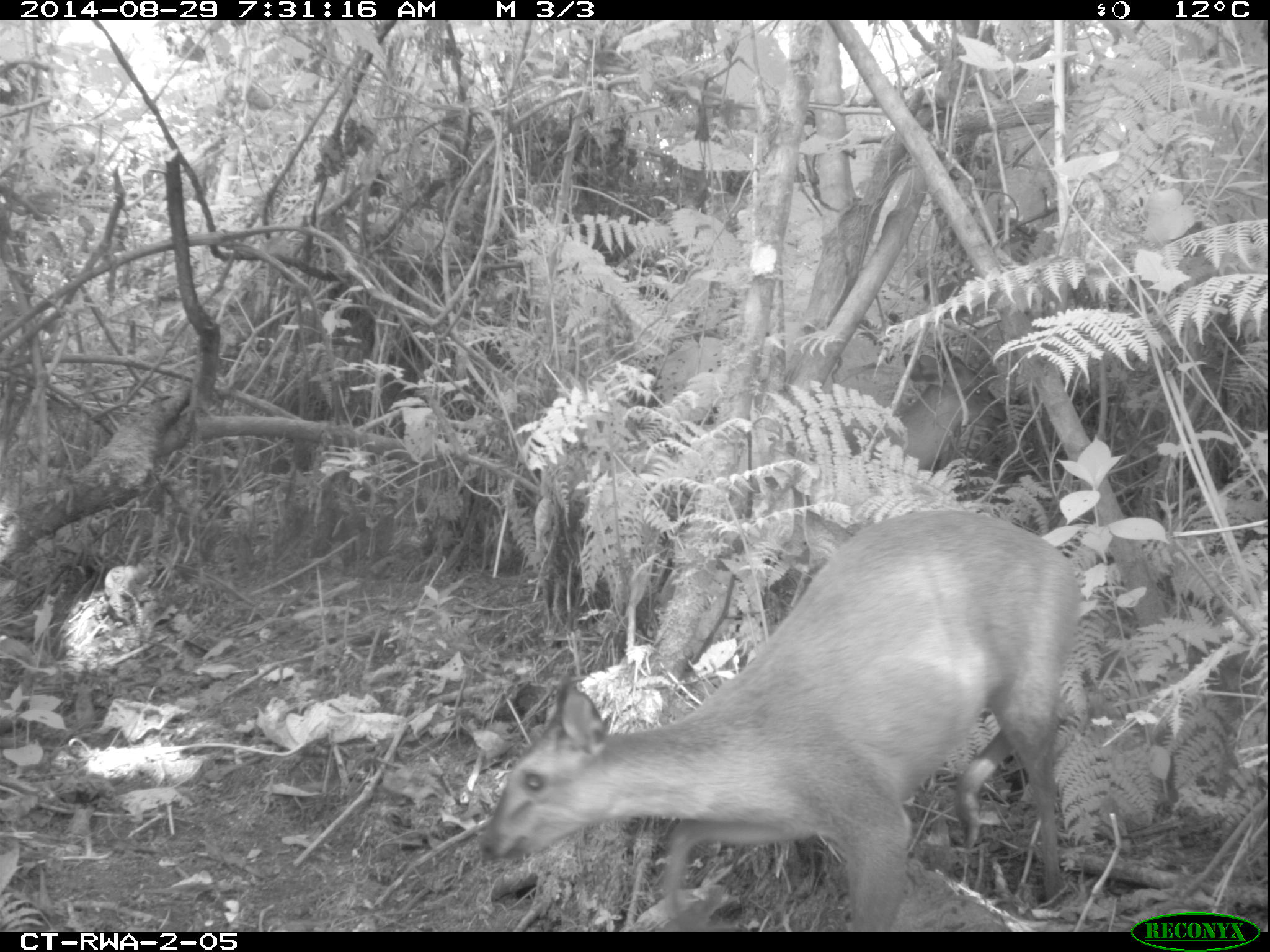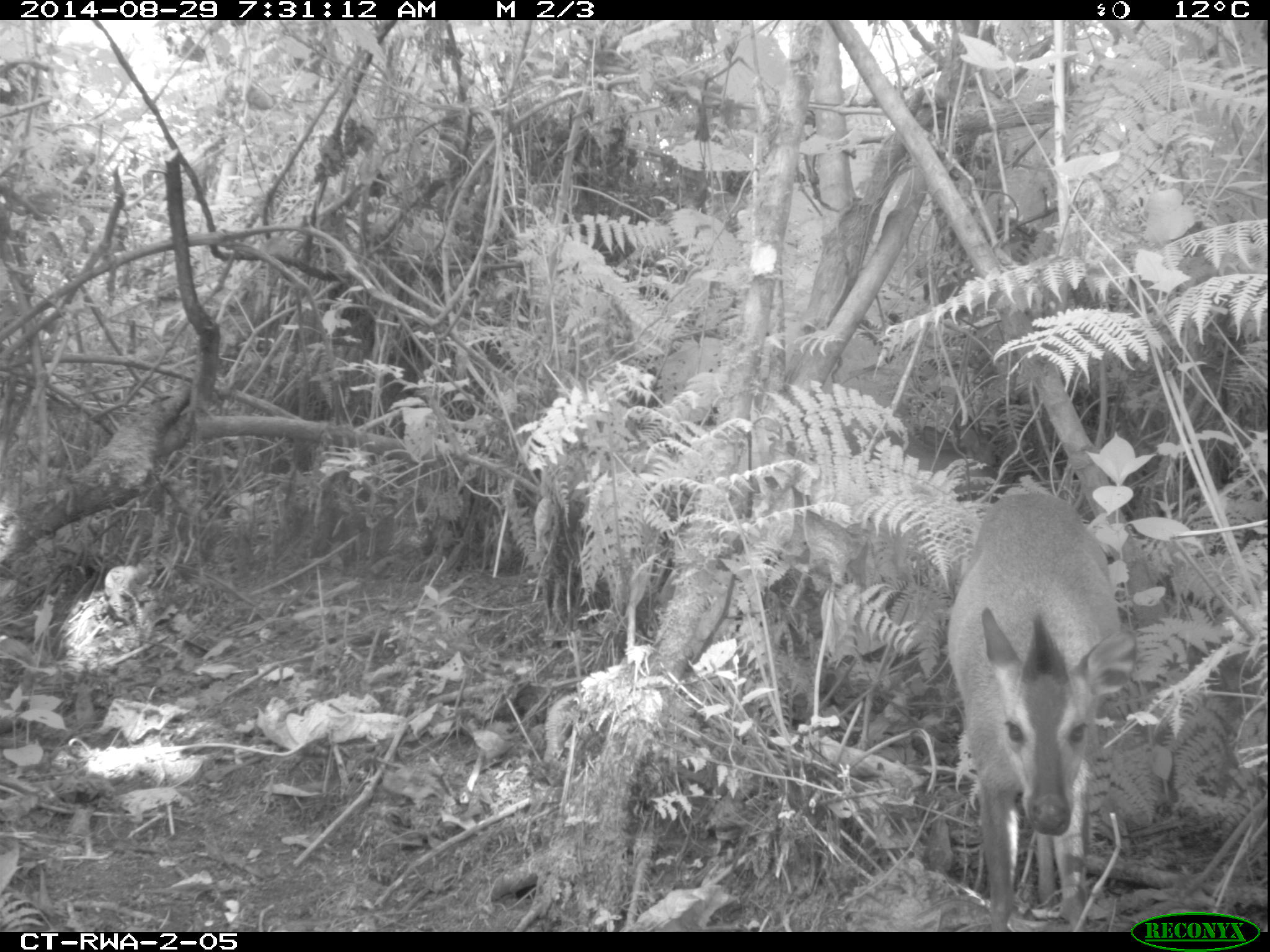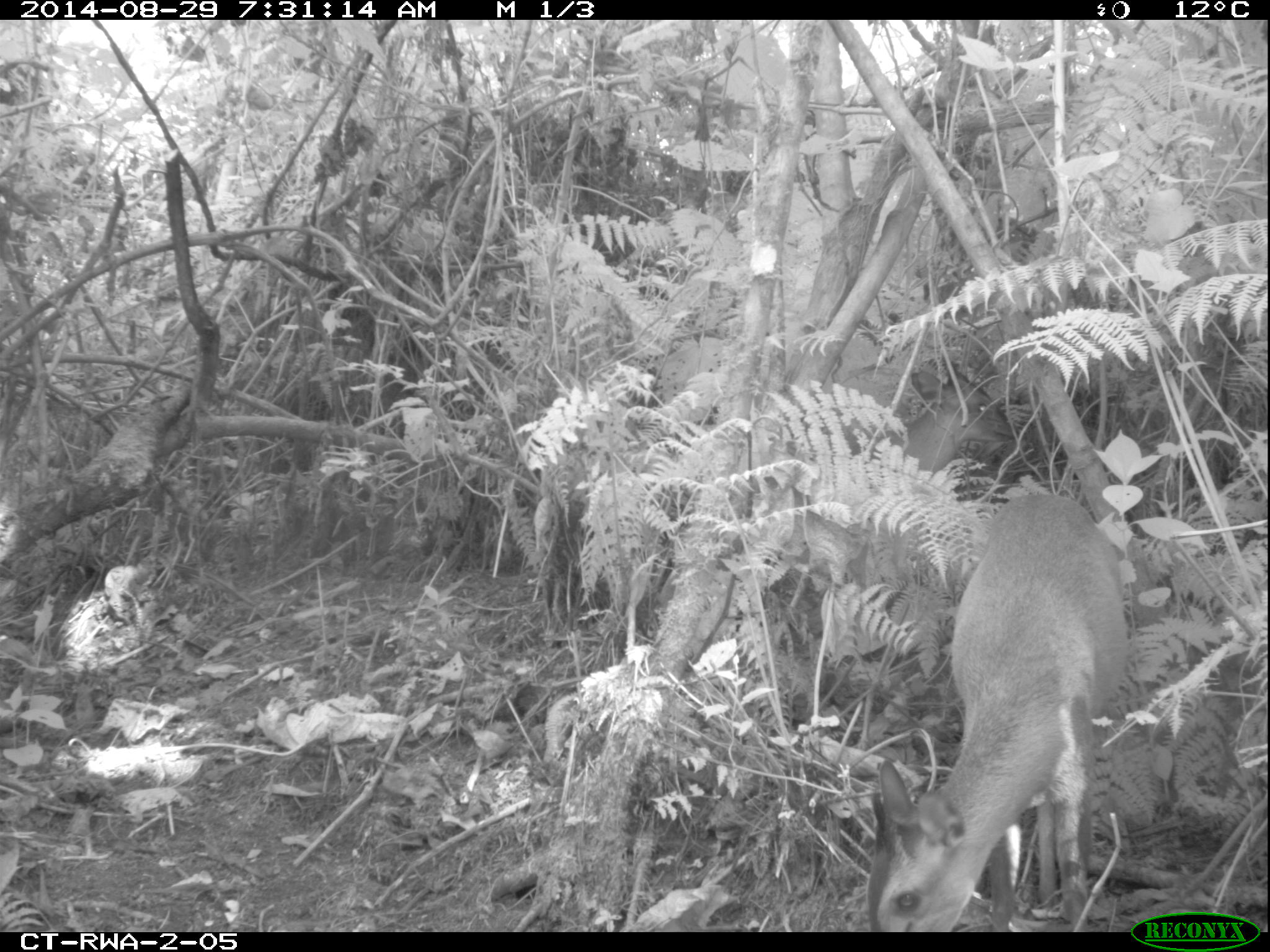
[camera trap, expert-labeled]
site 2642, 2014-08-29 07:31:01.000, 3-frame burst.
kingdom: Animalia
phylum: Chordata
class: Mammalia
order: Artiodactyla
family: Bovidae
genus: Cephalophus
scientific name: Cephalophus nigrifrons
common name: black-fronted duiker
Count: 2.